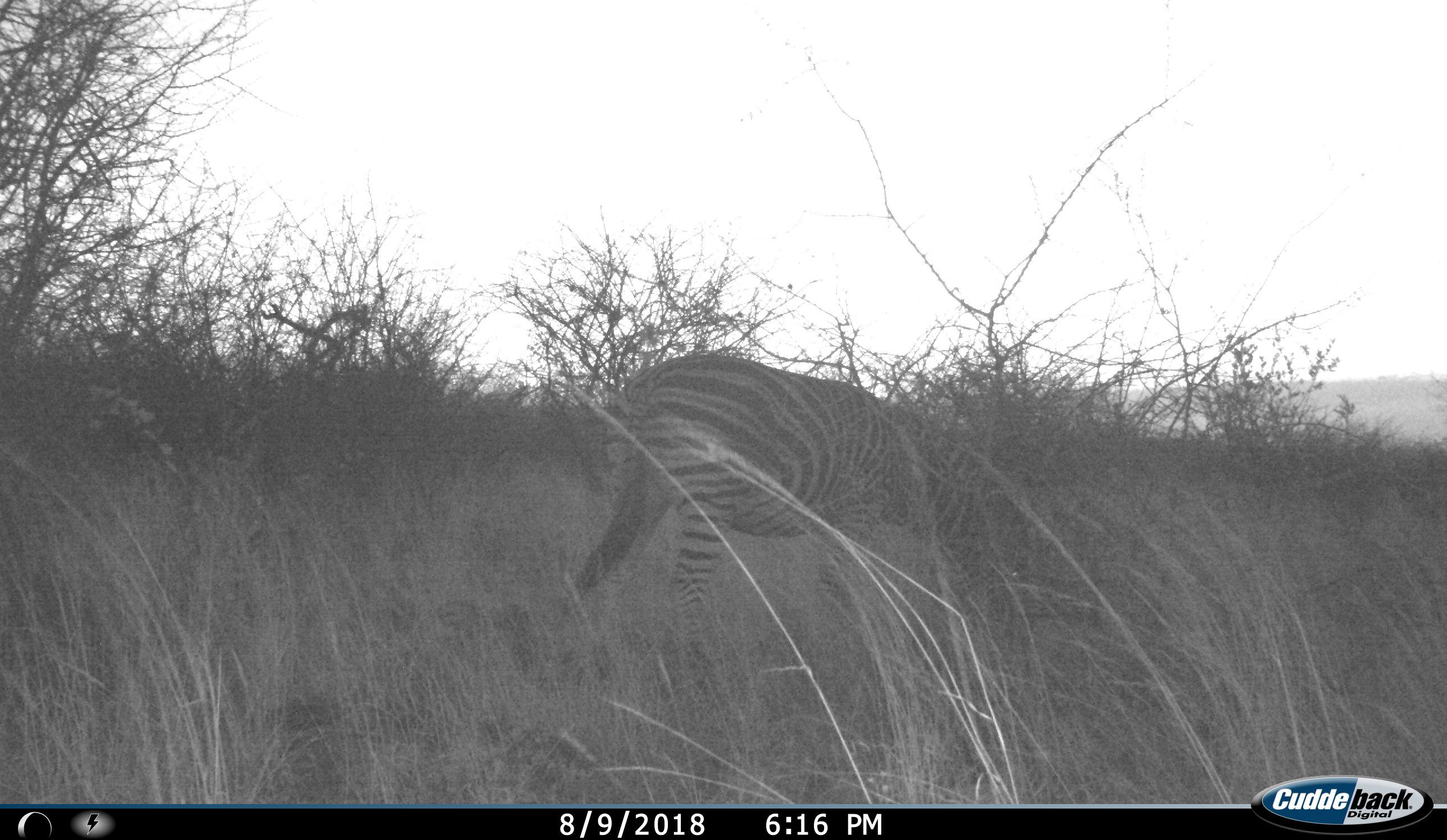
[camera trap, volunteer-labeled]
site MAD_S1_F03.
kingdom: Animalia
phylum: Chordata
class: Mammalia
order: Perissodactyla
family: Equidae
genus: Equus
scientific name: Equus quagga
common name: plains zebra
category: zebraplains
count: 1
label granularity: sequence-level